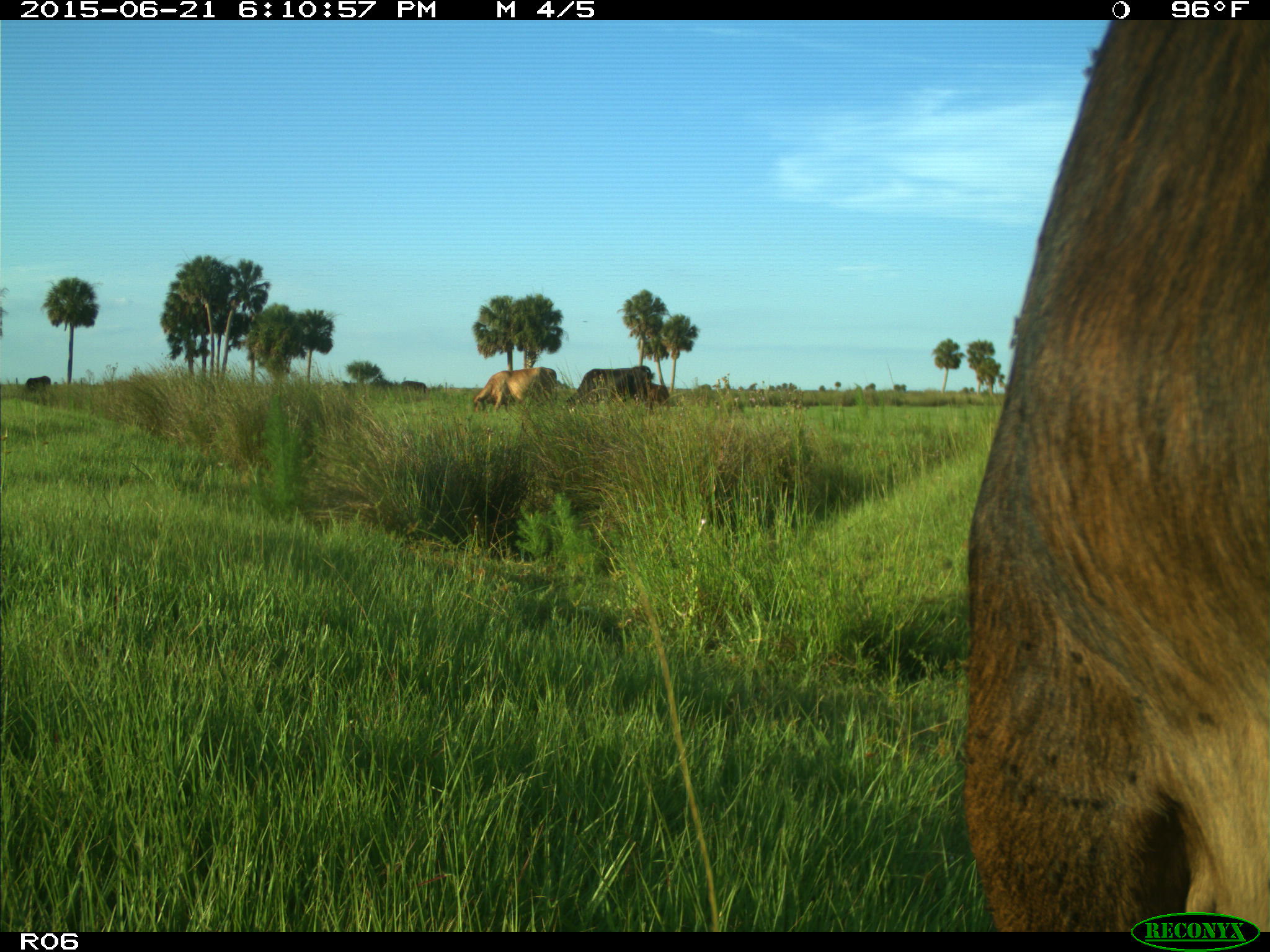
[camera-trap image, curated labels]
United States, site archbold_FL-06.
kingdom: Animalia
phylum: Chordata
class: Mammalia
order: Artiodactyla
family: Bovidae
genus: Bos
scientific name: Bos taurus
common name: domestic cow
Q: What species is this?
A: Bos taurus (domestic cow).